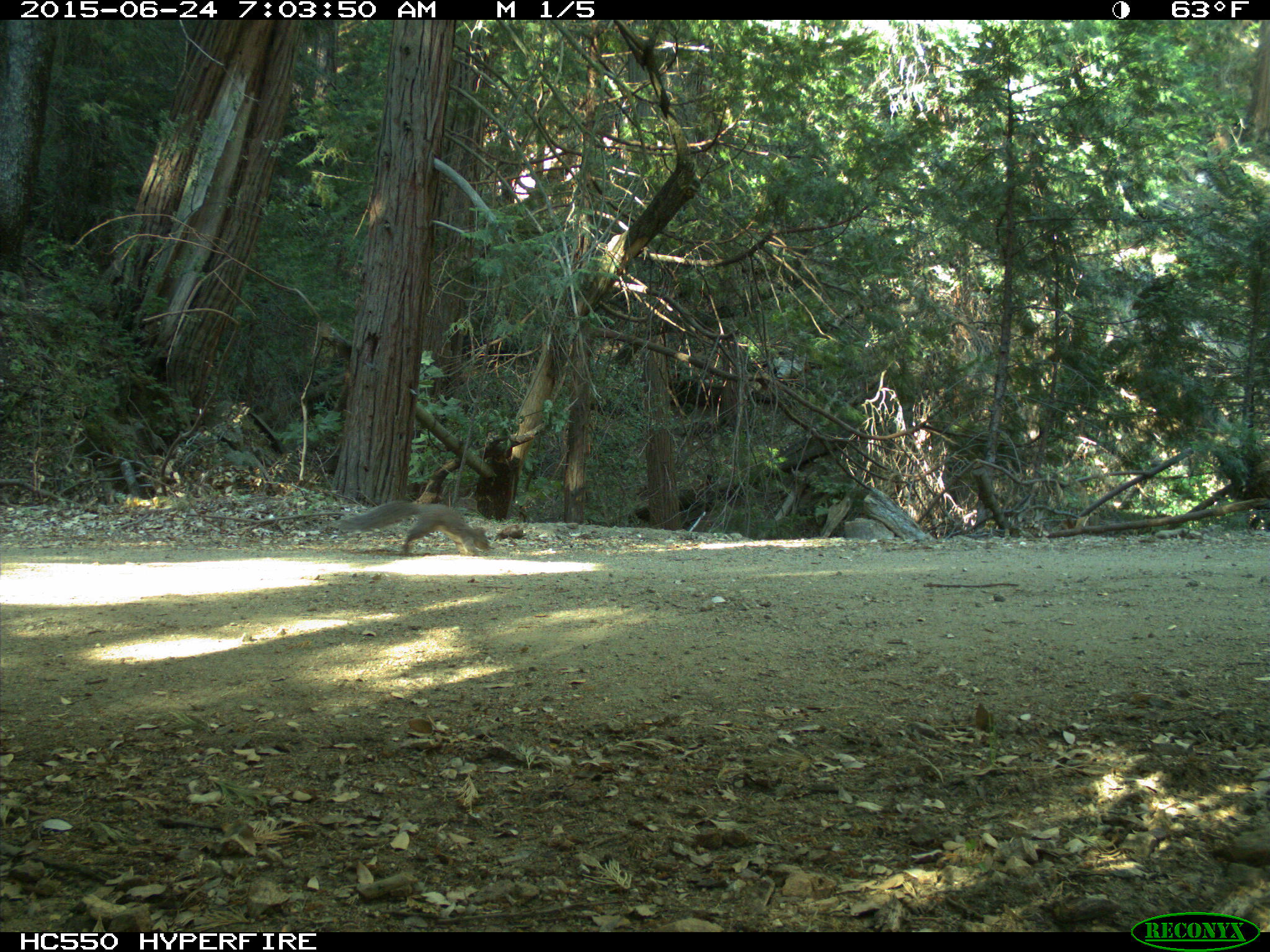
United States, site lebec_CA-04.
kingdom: Animalia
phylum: Chordata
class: Mammalia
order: Rodentia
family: Sciuridae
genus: Sciurus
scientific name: Sciurus carolinensis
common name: eastern gray squirrel